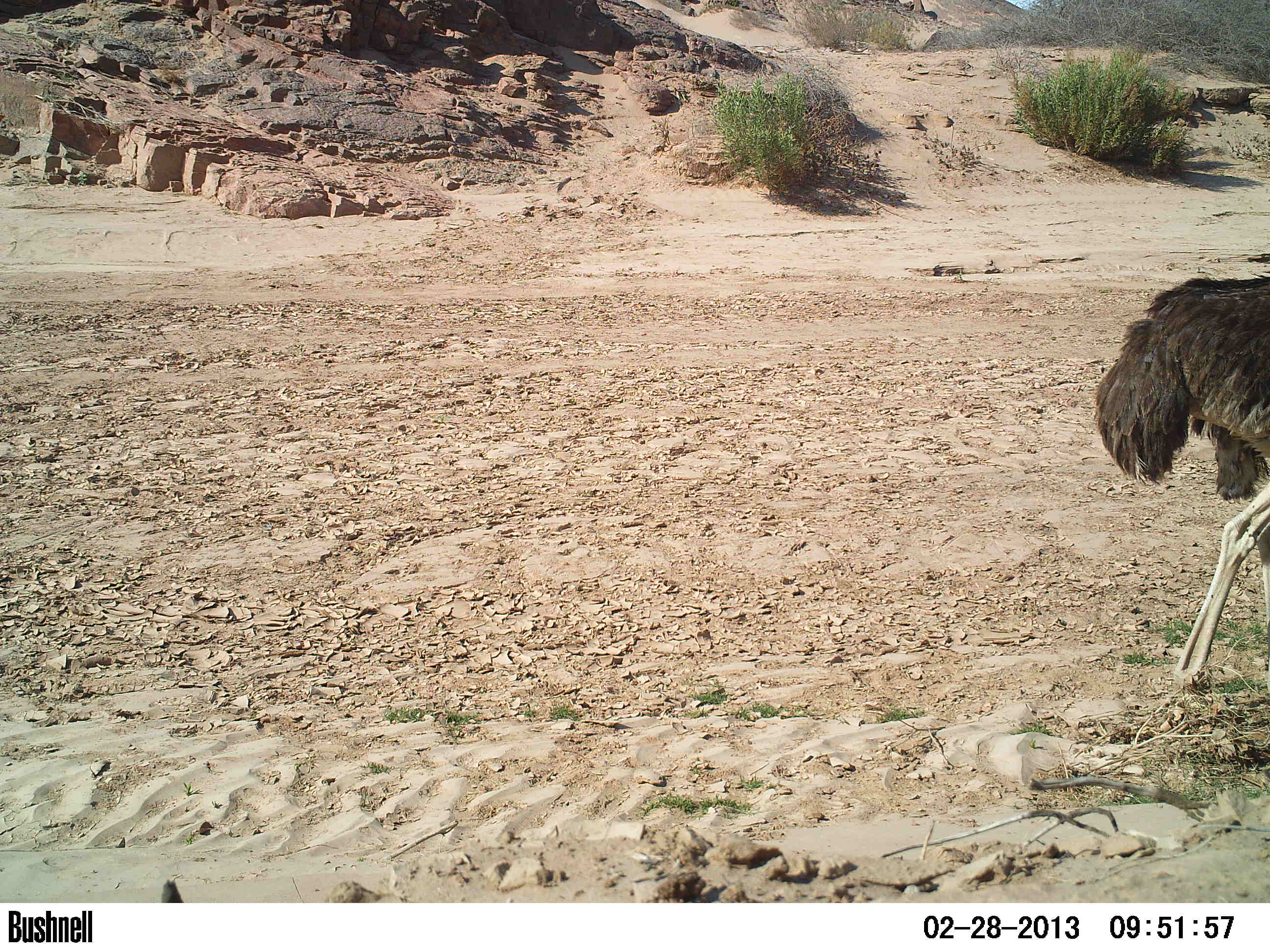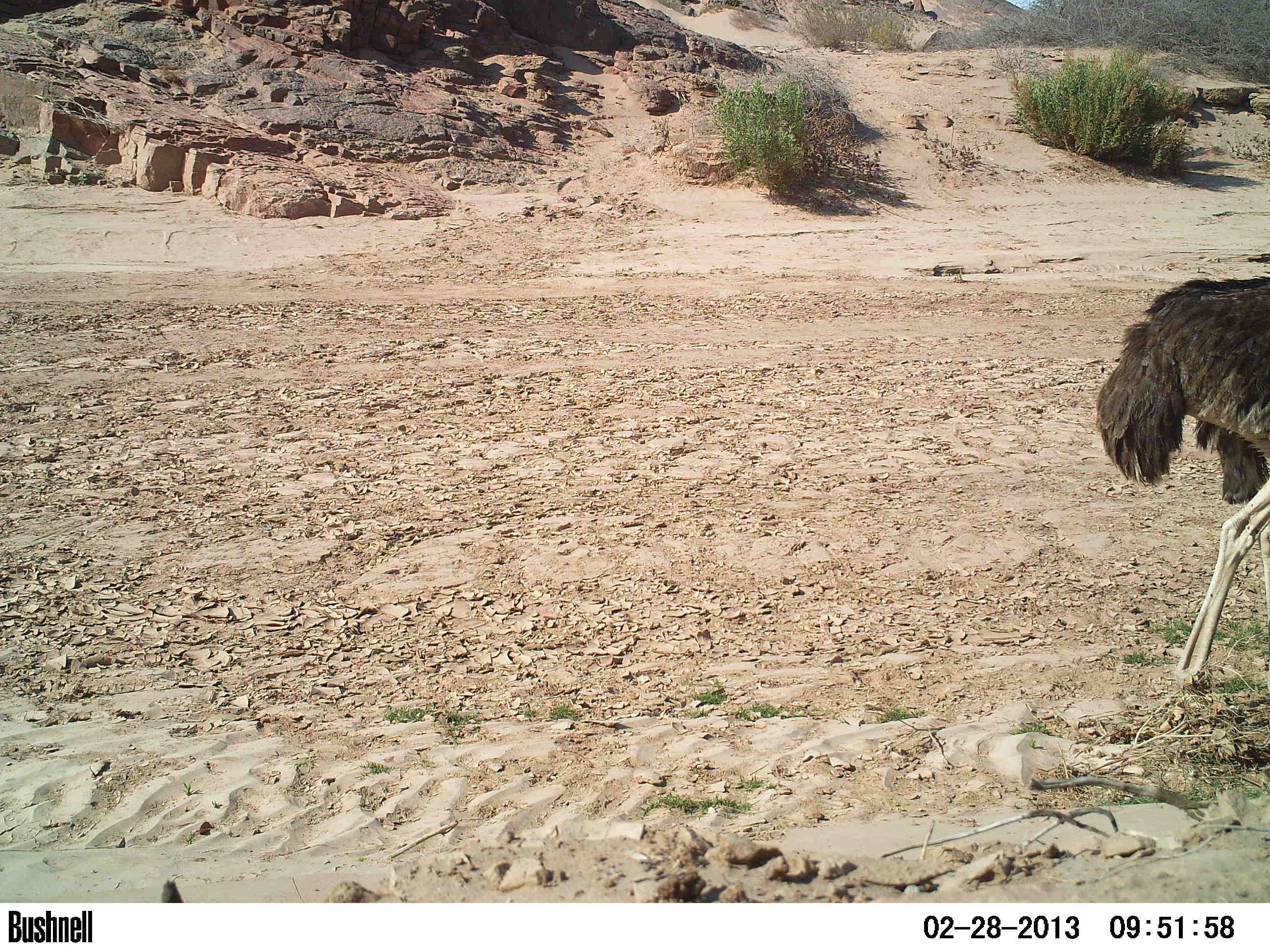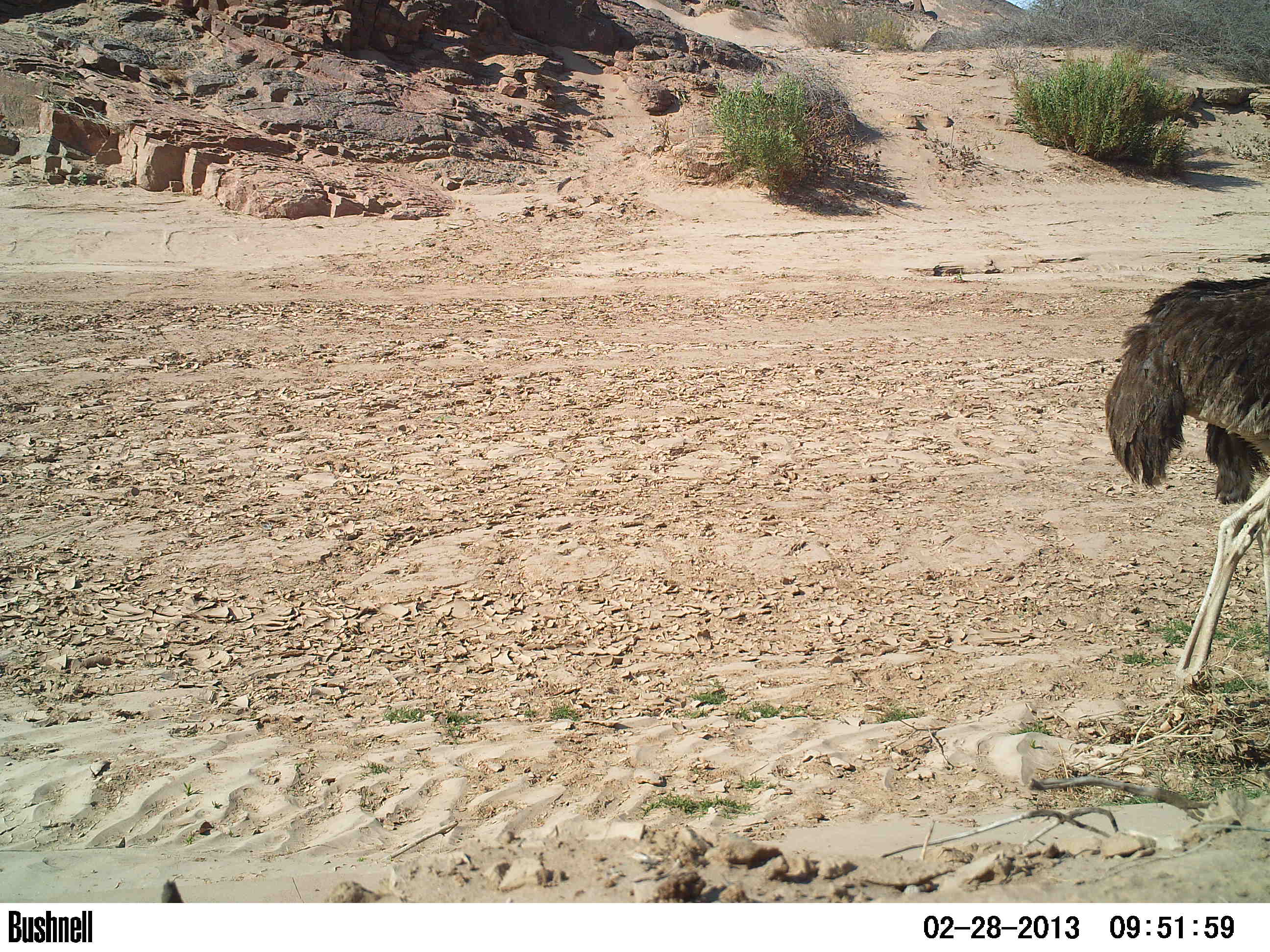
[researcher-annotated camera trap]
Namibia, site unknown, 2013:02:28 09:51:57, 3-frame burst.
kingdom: Animalia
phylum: Chordata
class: Aves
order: Struthioniformes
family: Struthionidae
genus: Struthio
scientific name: Struthio camelus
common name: common ostrich